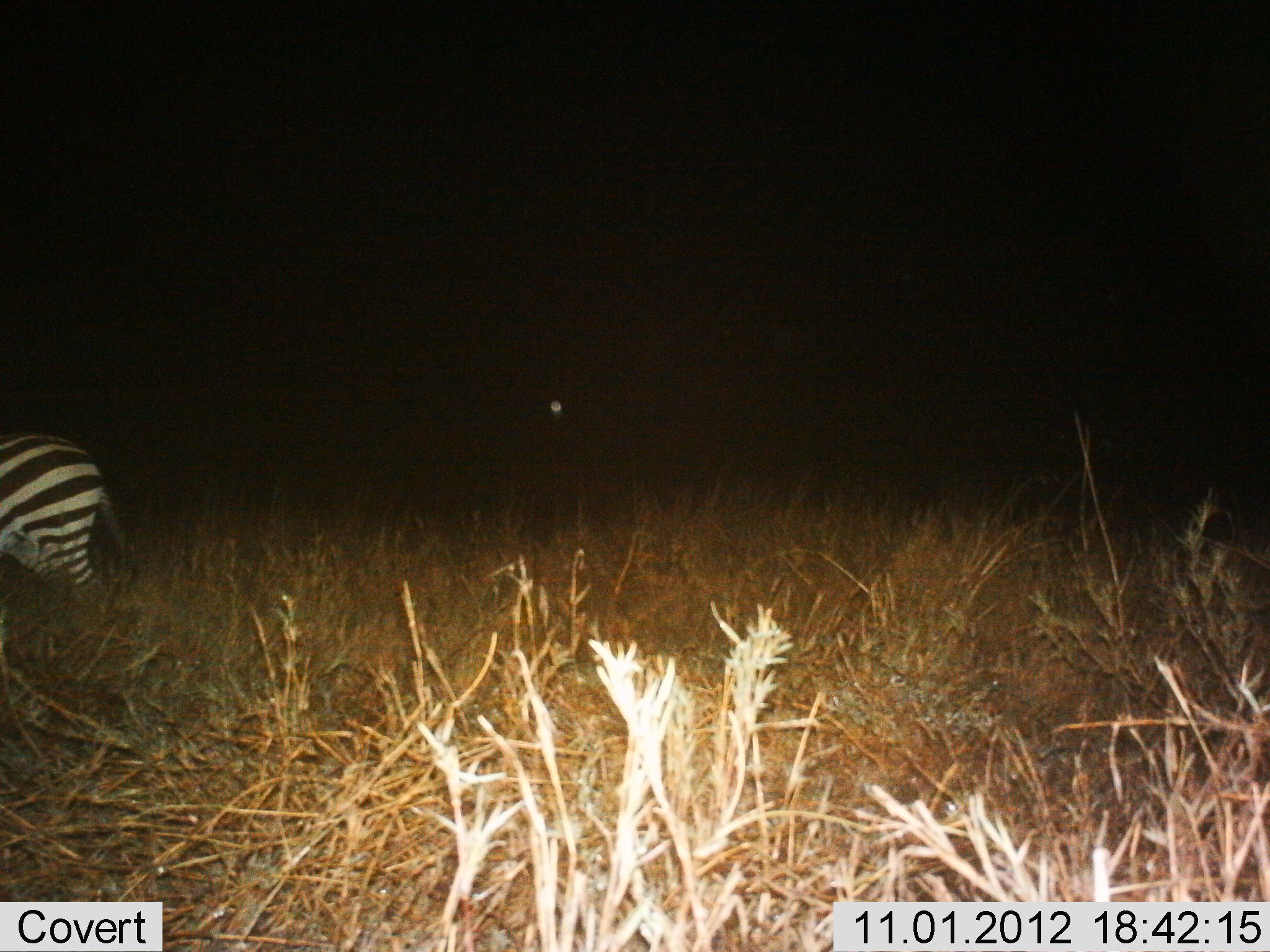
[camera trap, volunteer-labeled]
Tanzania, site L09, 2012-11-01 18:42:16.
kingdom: Animalia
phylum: Chordata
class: Mammalia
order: Perissodactyla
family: Equidae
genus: Equus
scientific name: Equus quagga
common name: plains zebra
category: zebra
Zebra (plains zebra) (Equus quagga), count 1. Behavior (volunteer vote fractions): standing 70%, resting 0%, moving 30%, interacting 0%. Young present (vote fraction): 0%. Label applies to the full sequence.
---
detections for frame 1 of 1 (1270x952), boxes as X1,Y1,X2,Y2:
animal: 0,433,131,611